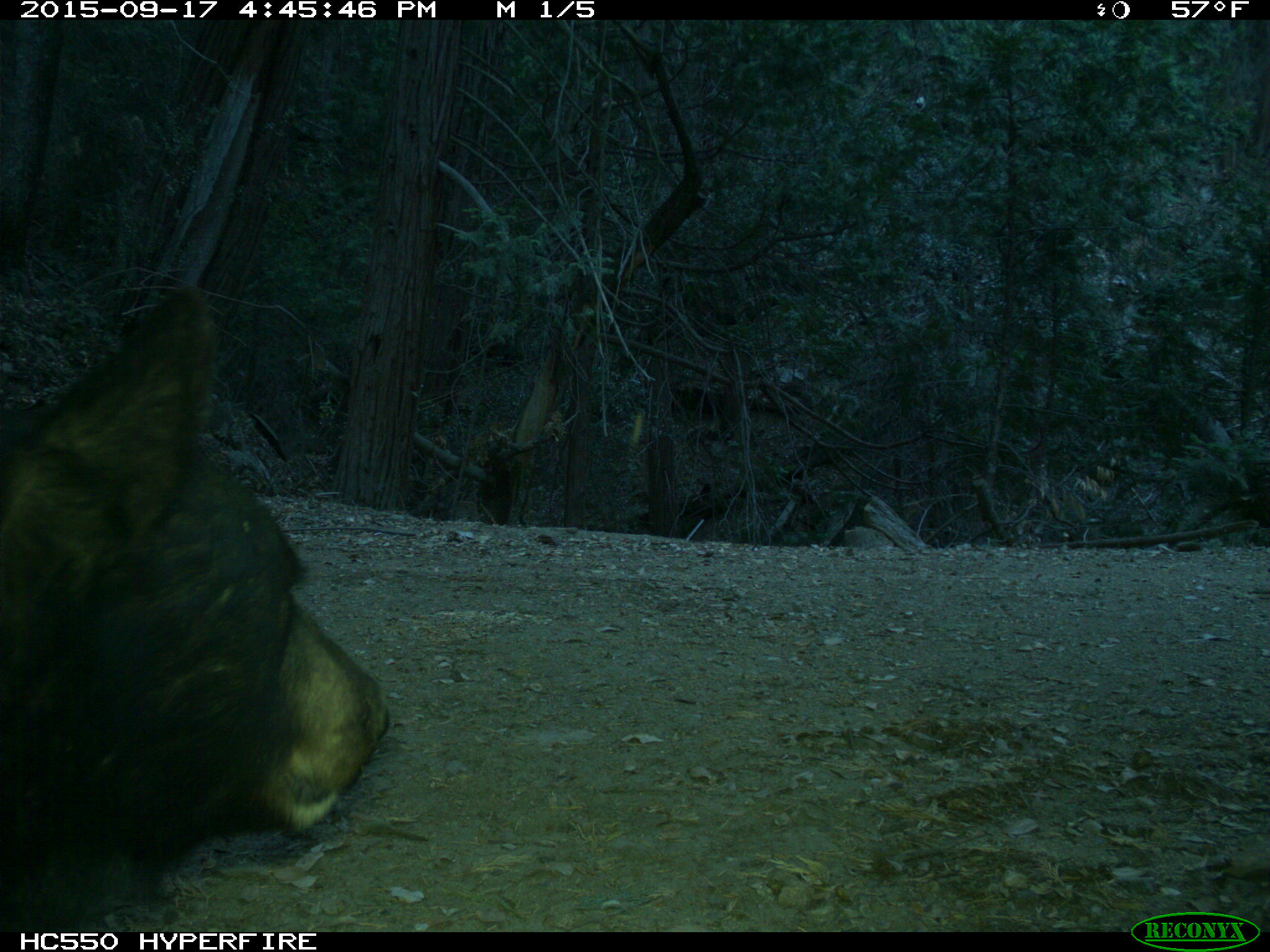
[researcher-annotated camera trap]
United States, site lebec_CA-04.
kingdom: Animalia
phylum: Chordata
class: Mammalia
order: Carnivora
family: Ursidae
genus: Ursus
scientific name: Ursus americanus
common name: american black bear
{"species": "Ursus americanus (american black bear)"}